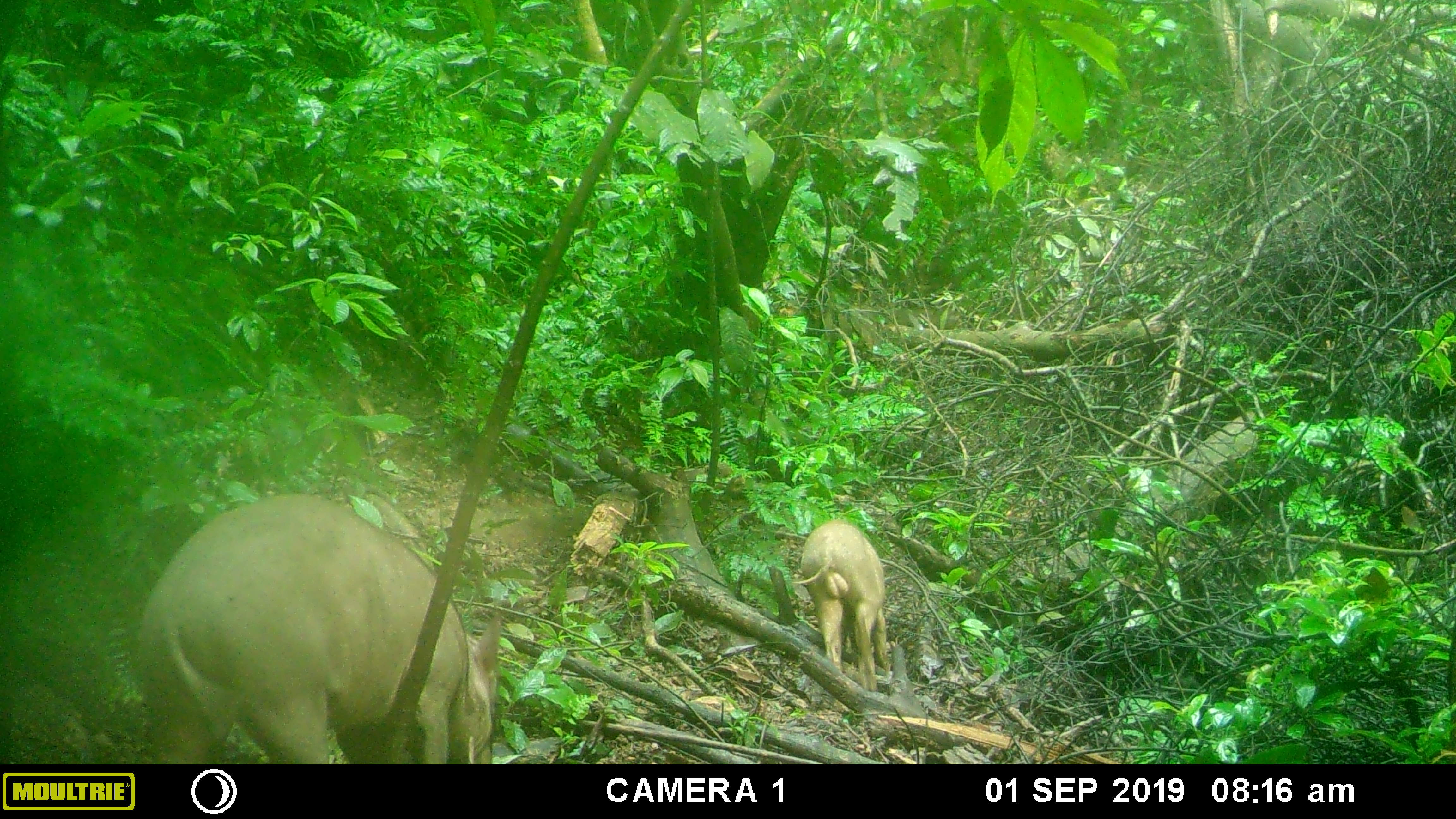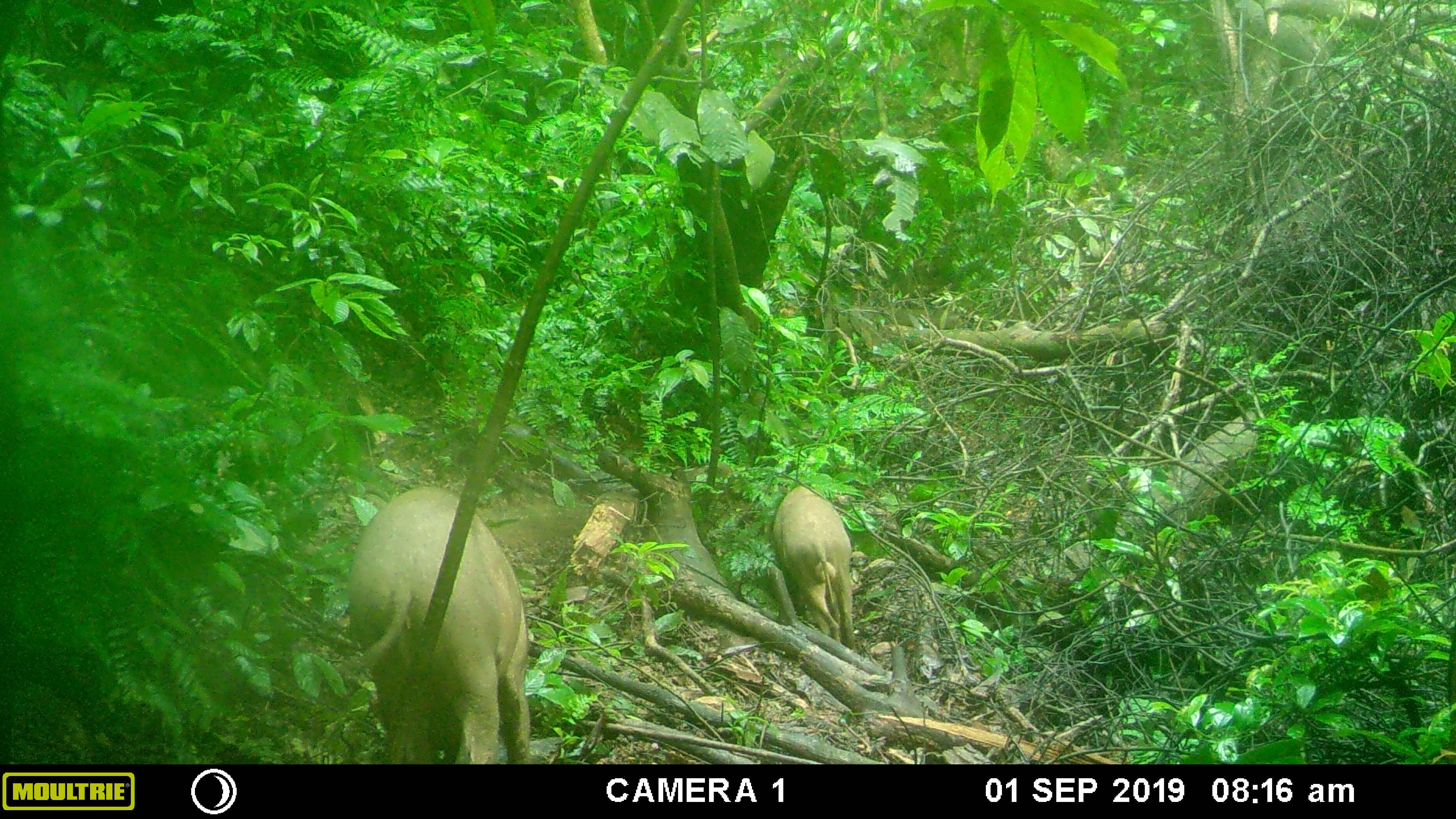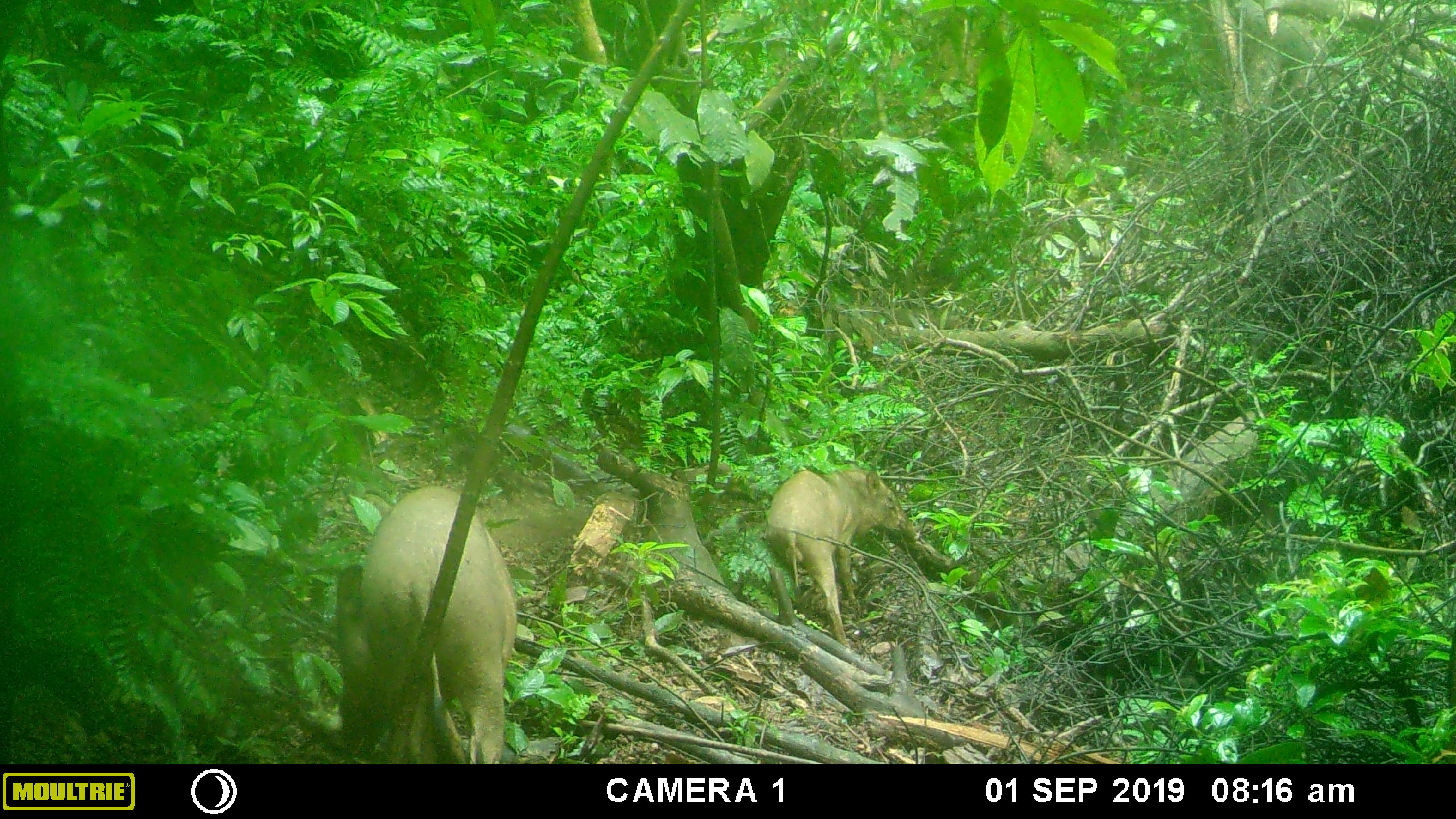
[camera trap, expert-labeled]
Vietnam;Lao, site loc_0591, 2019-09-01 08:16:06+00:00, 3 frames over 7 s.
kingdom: Animalia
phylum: Chordata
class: Mammalia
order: Artiodactyla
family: Suidae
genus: Sus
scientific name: Sus scrofa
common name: eurasian wild pig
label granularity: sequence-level